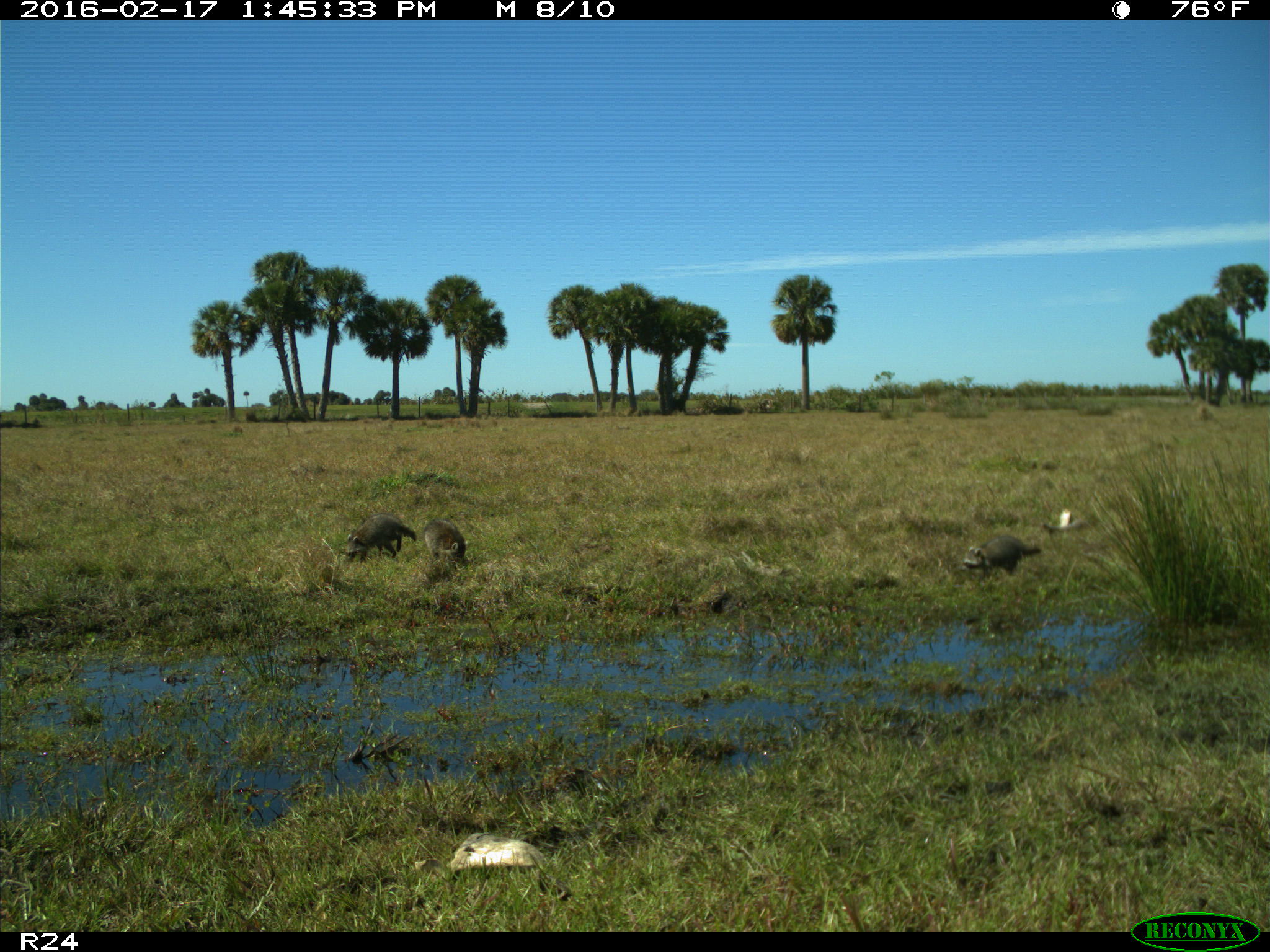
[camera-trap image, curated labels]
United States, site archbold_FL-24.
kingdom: Animalia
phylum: Chordata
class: Mammalia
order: Carnivora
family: Procyonidae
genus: Procyon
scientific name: Procyon lotor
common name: common raccoon